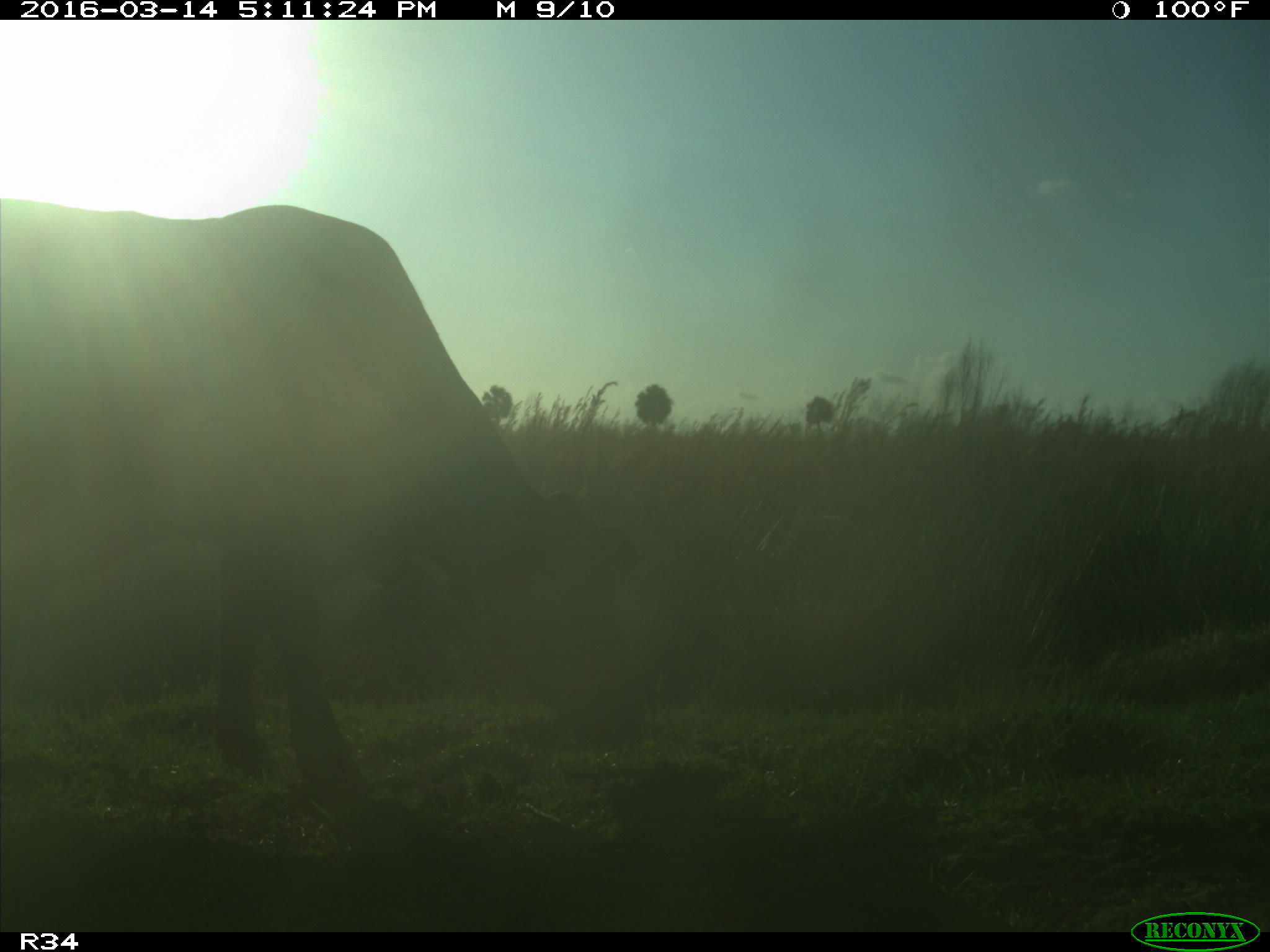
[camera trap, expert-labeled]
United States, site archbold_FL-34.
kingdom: Animalia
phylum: Chordata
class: Mammalia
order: Artiodactyla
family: Bovidae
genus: Bos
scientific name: Bos taurus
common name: domestic cow